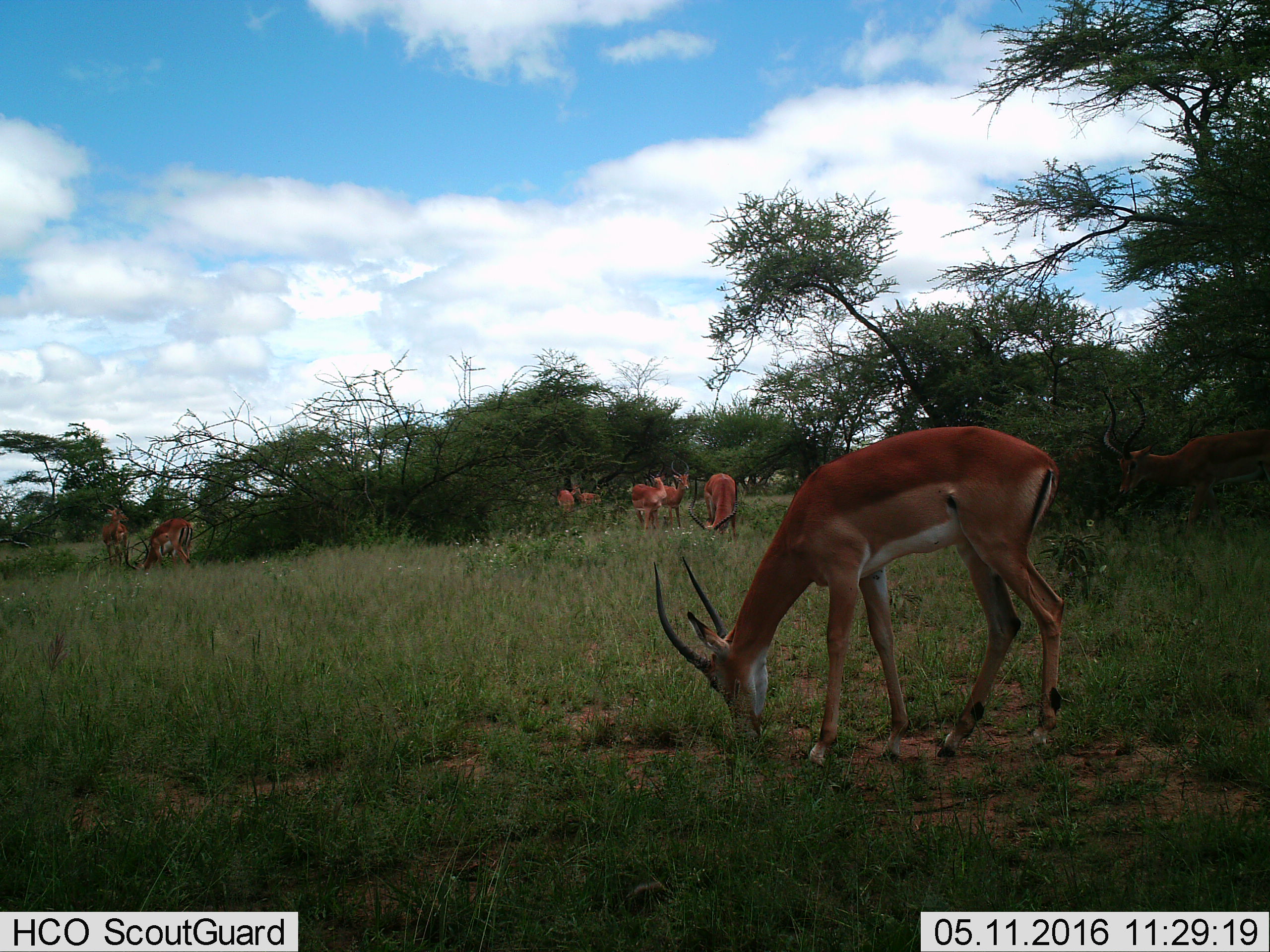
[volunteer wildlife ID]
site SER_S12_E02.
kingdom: Animalia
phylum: Chordata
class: Mammalia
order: Artiodactyla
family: Bovidae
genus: Nanger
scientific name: Nanger granti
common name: grant's gazelle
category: gazellegrants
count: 8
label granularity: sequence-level